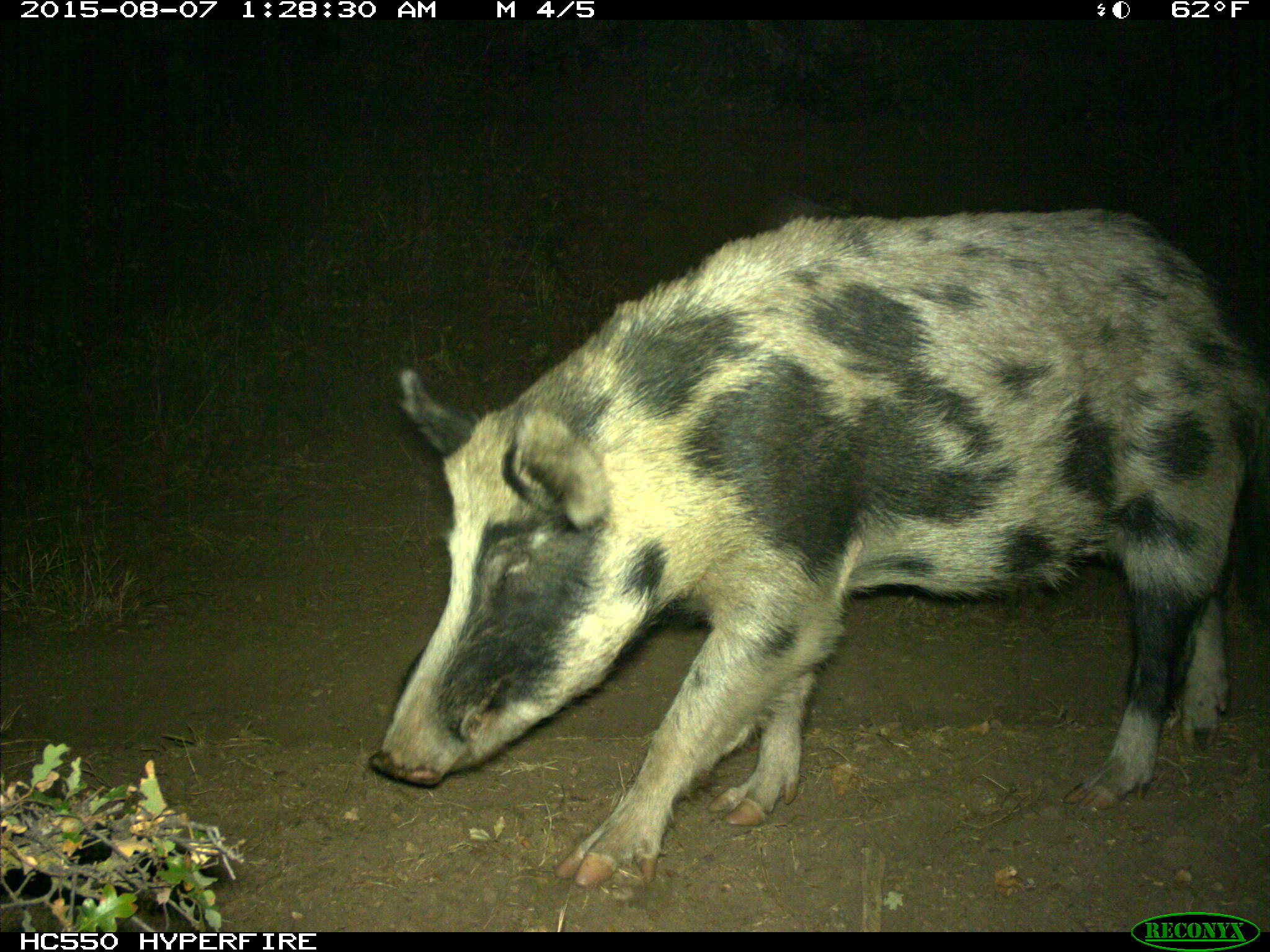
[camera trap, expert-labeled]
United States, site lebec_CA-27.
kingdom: Animalia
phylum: Chordata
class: Mammalia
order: Artiodactyla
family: Suidae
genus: Sus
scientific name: Sus scrofa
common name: wild boar